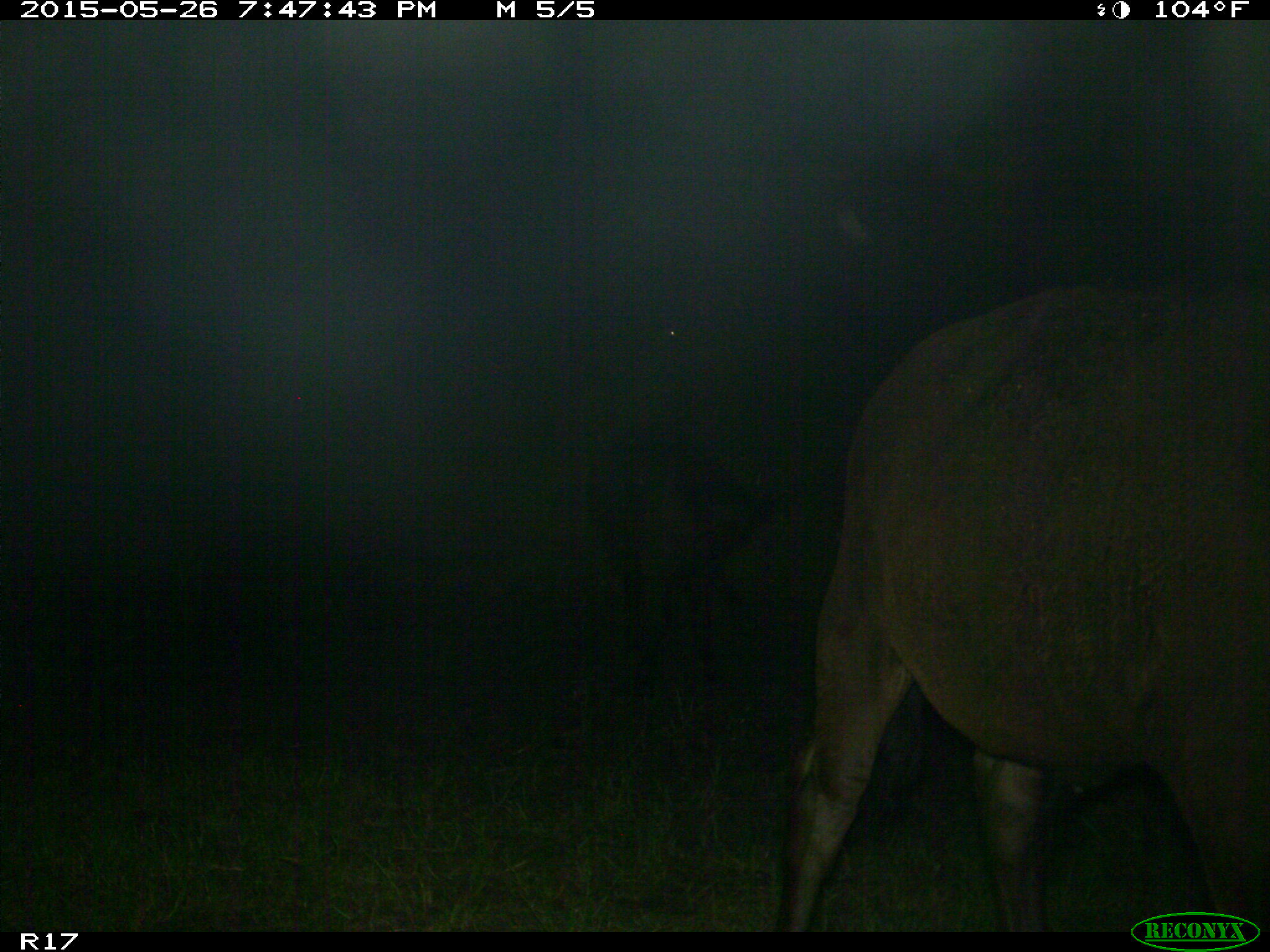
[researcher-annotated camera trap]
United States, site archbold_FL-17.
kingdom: Animalia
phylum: Chordata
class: Mammalia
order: Artiodactyla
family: Bovidae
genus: Bos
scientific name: Bos taurus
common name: domestic cow